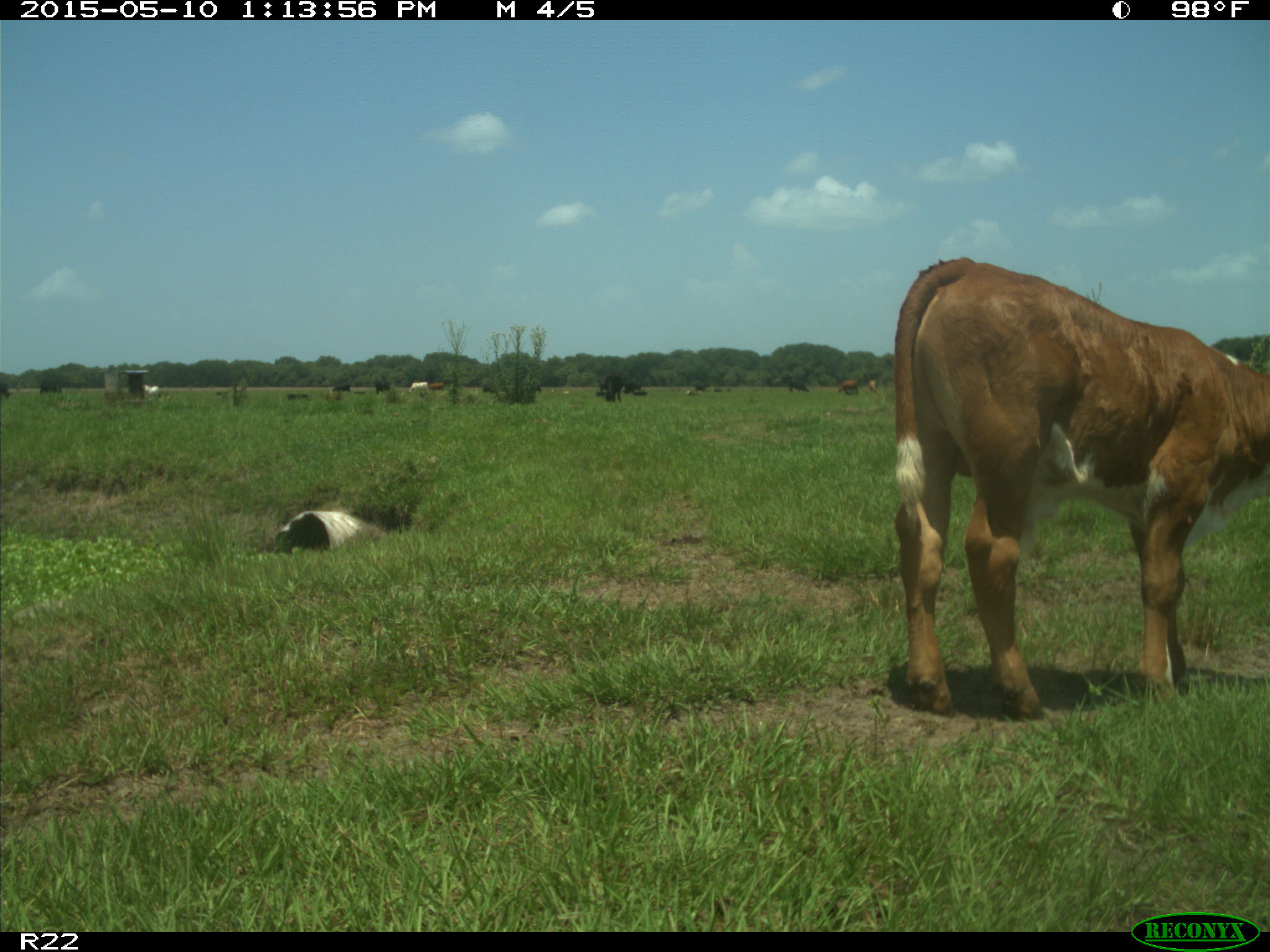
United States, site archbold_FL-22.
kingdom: Animalia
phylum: Chordata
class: Mammalia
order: Artiodactyla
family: Bovidae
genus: Bos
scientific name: Bos taurus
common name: domestic cow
Bos taurus (domestic cow).